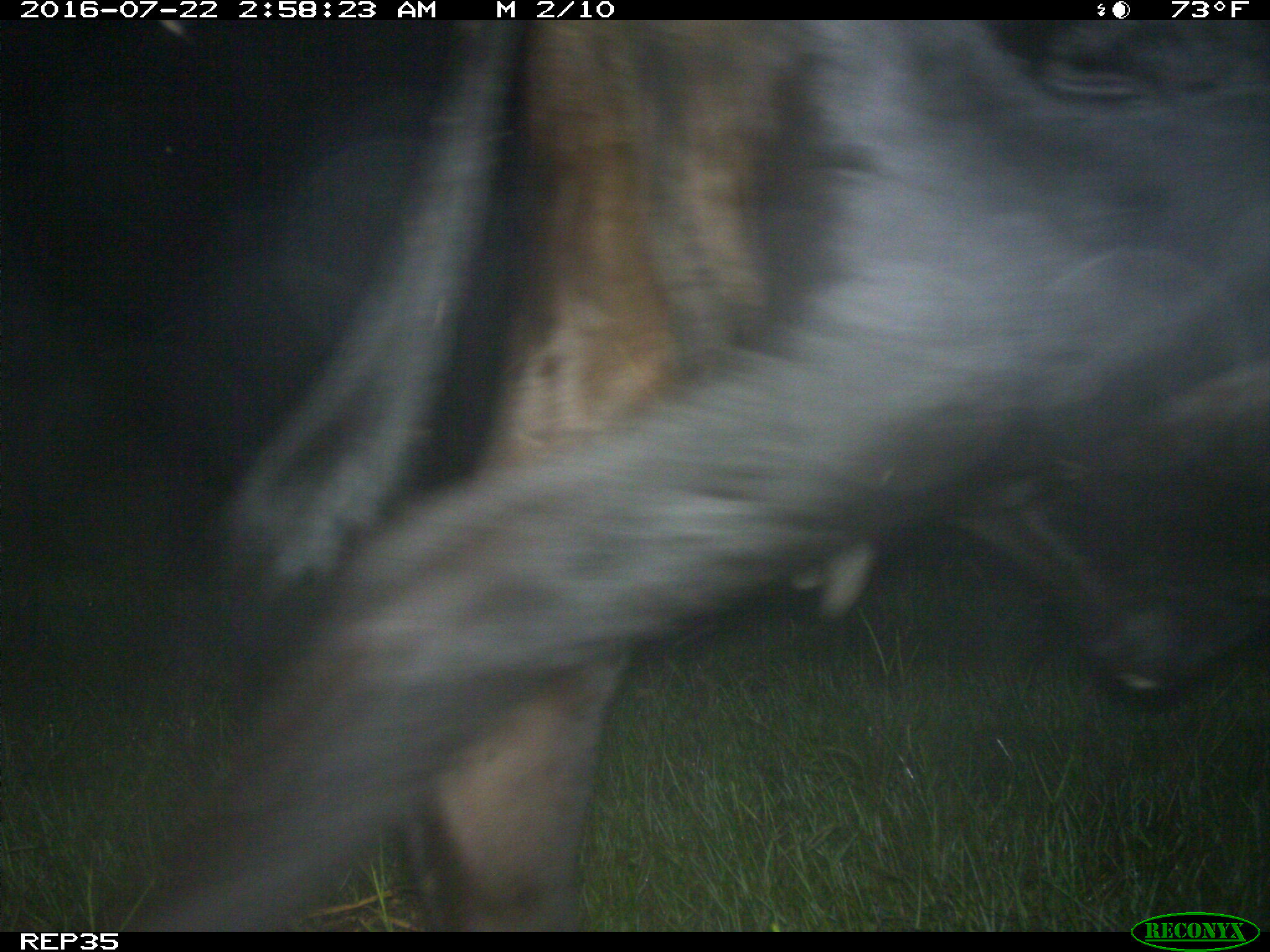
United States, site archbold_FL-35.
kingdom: Animalia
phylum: Chordata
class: Mammalia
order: Artiodactyla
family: Bovidae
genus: Bos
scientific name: Bos taurus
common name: domestic cow